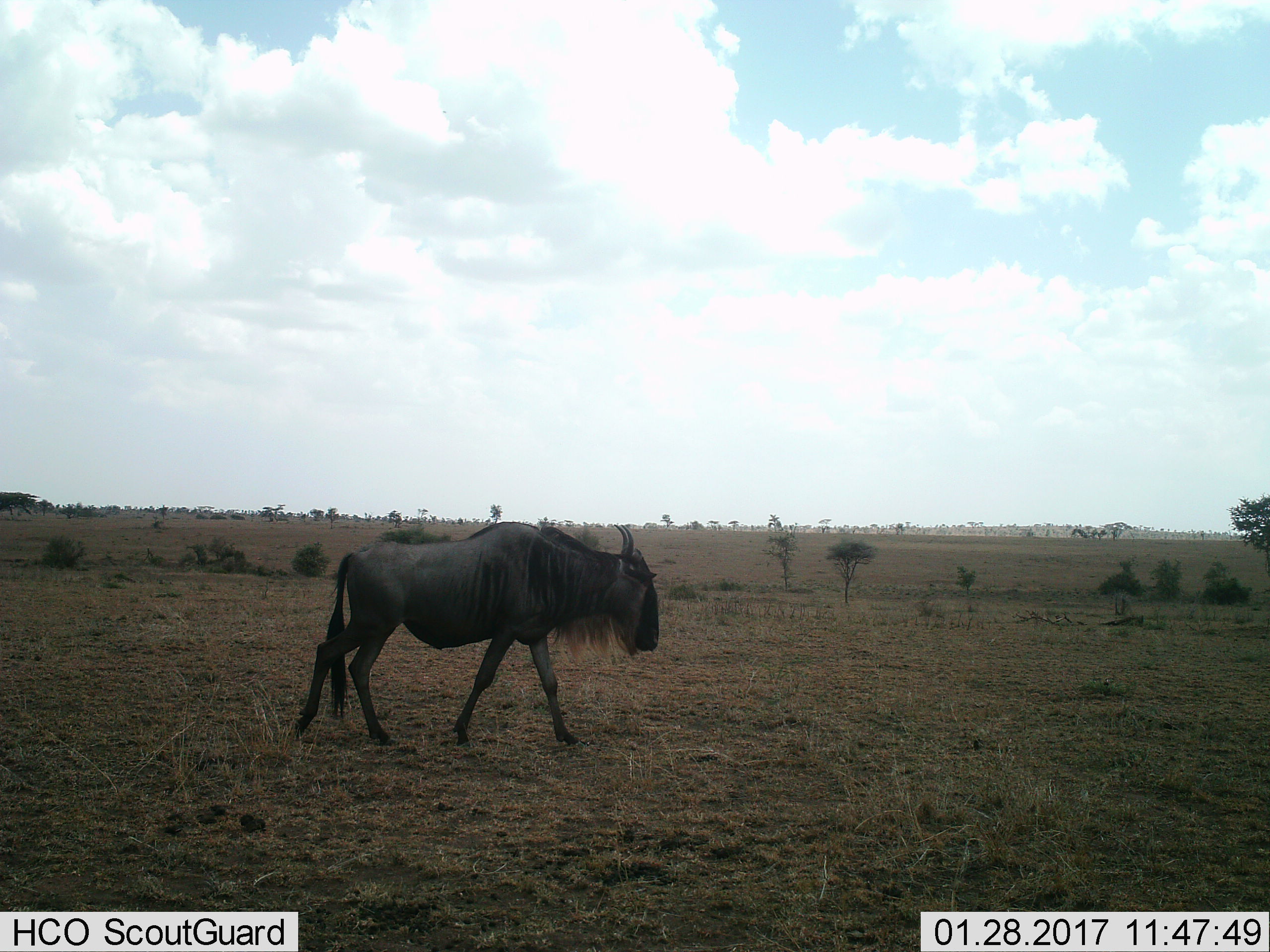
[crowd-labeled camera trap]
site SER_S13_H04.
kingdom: Animalia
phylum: Chordata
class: Mammalia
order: Artiodactyla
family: Bovidae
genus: Connochaetes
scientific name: Connochaetes taurinus taurinus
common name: blue wildebeest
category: wildebeestblue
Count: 1.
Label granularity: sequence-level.